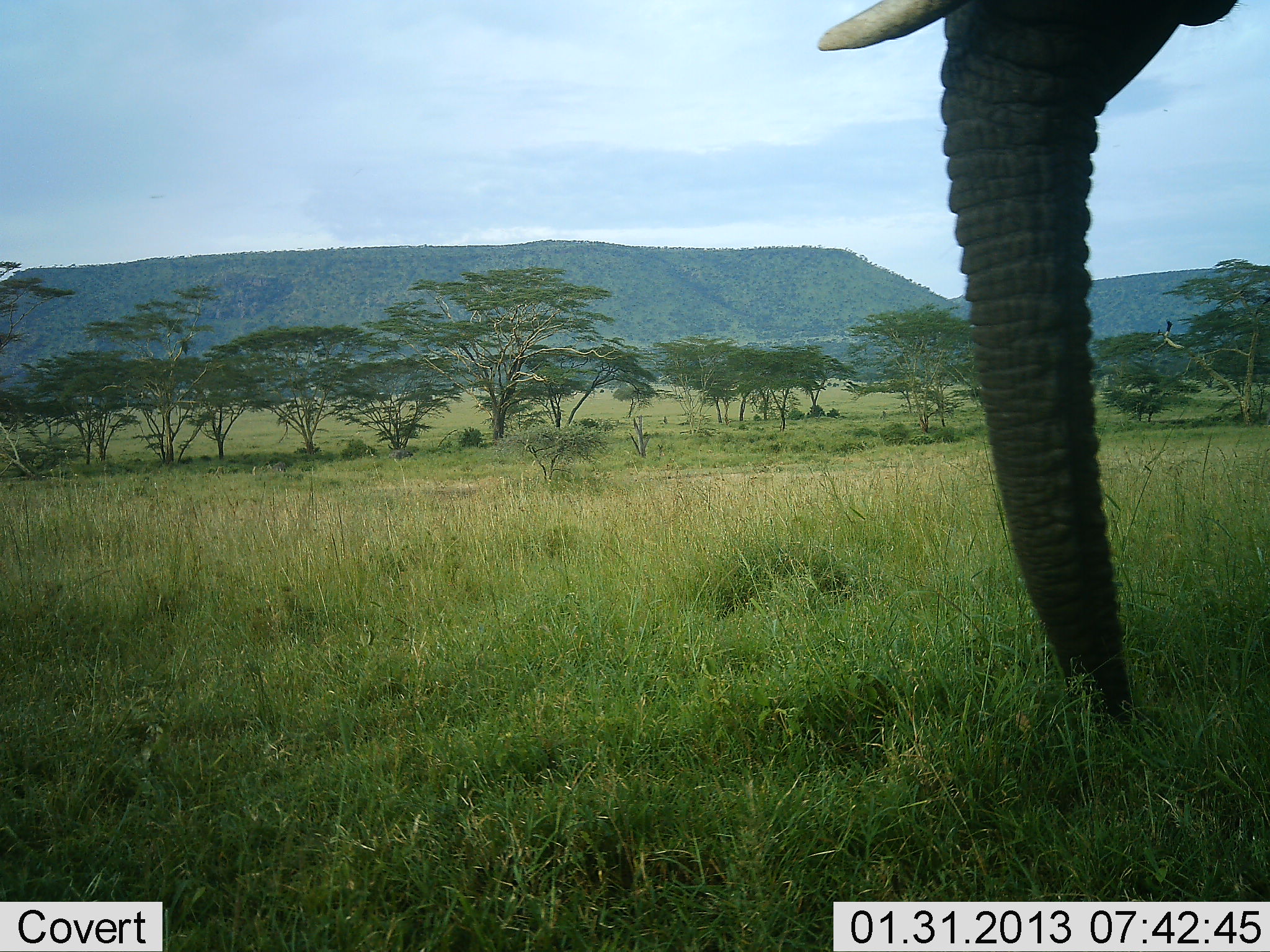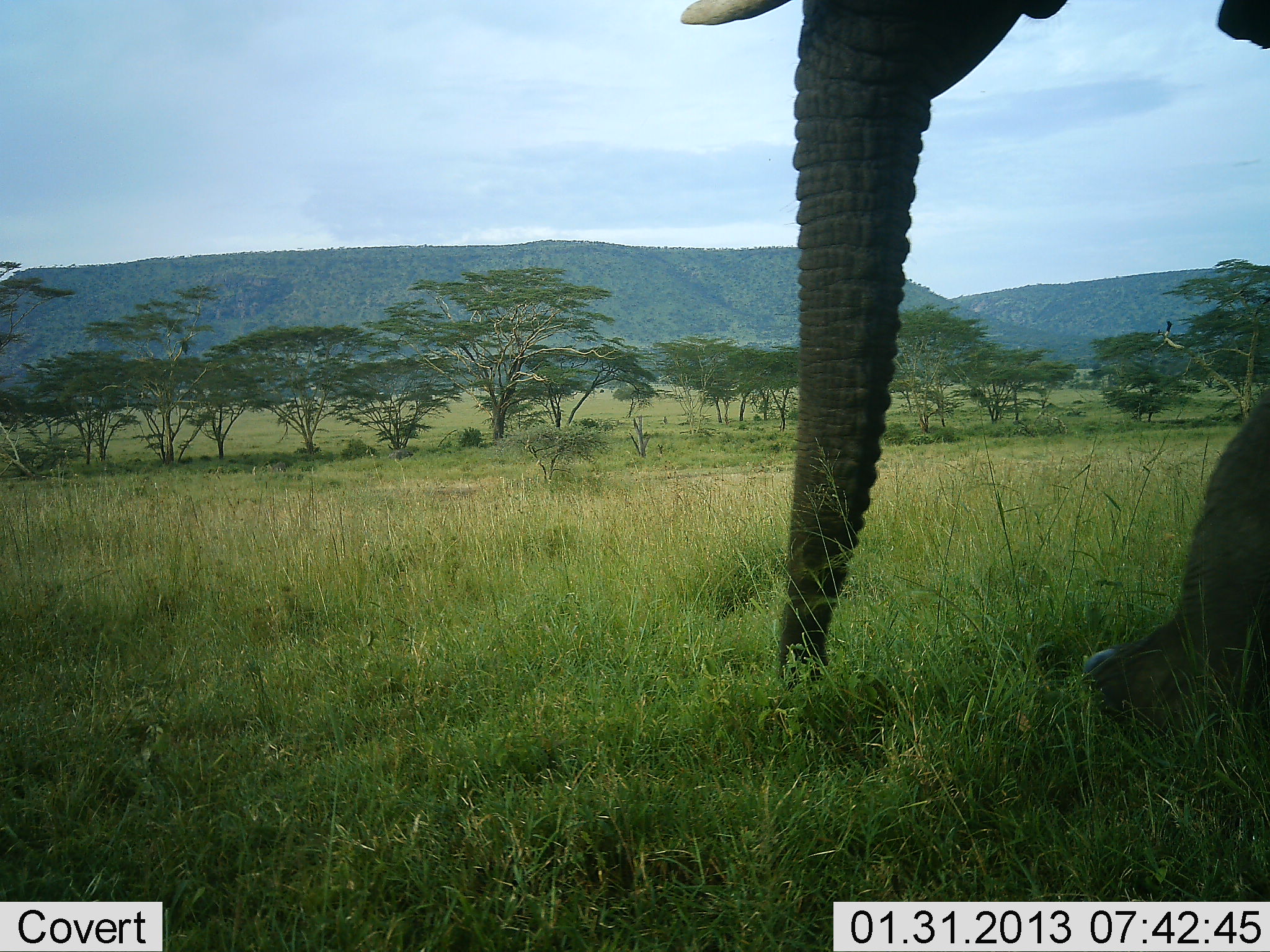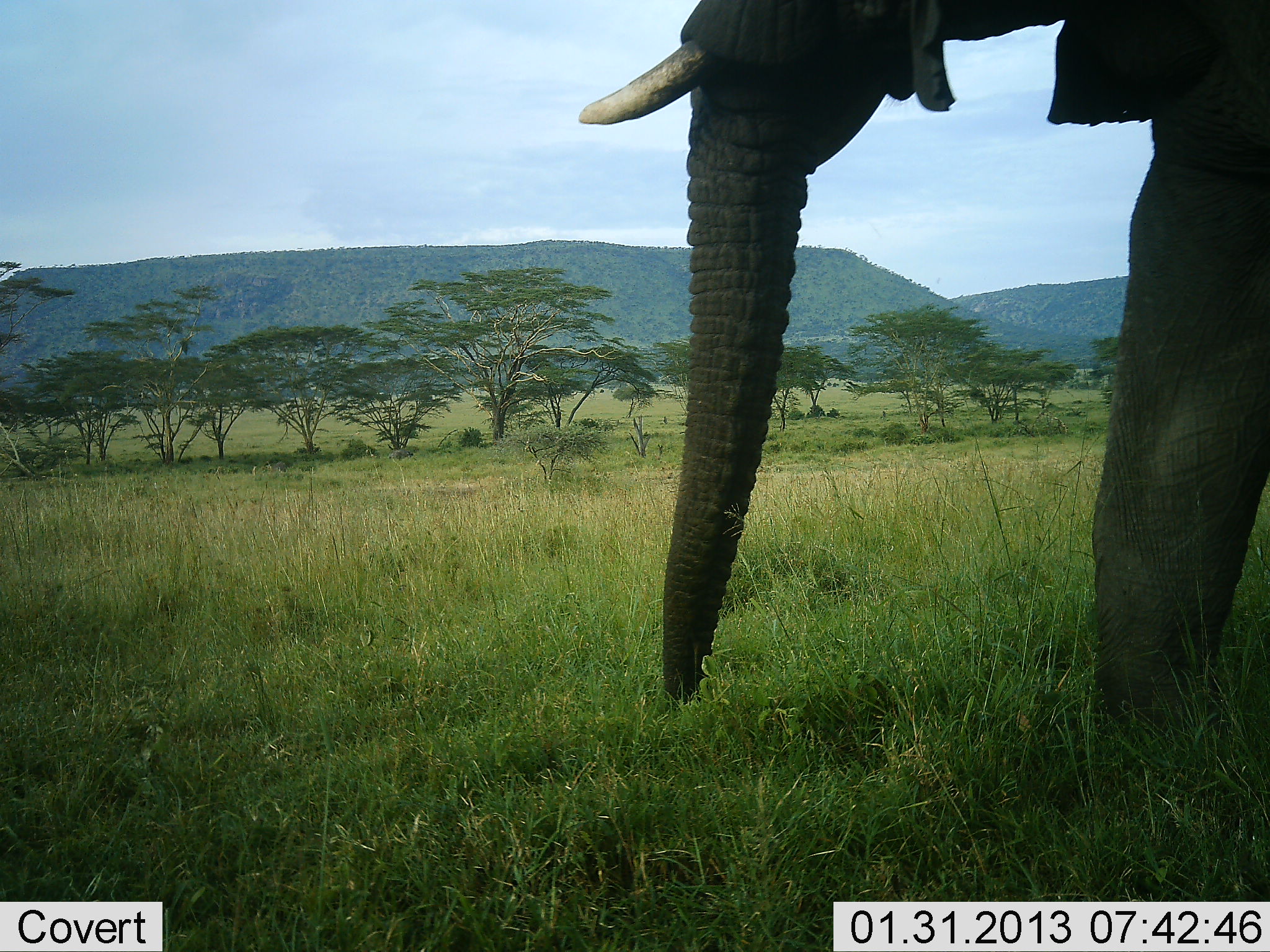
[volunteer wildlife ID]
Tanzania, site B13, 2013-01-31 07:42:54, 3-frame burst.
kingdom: Animalia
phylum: Chordata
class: Mammalia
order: Proboscidea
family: Elephantidae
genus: Loxodonta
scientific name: Loxodonta africana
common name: african bush elephant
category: elephant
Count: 1.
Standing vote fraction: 4%.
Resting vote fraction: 0%.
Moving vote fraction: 100%.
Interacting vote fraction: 0%.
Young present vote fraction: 0%.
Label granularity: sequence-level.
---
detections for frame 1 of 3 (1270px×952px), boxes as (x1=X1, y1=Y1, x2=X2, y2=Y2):
animal: (x1=815, y1=0, x2=1244, y2=730)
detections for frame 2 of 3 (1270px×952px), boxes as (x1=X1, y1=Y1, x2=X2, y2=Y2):
animal: (x1=680, y1=0, x2=1269, y2=741)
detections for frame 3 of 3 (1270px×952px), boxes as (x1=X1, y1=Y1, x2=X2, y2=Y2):
animal: (x1=576, y1=0, x2=1270, y2=743)